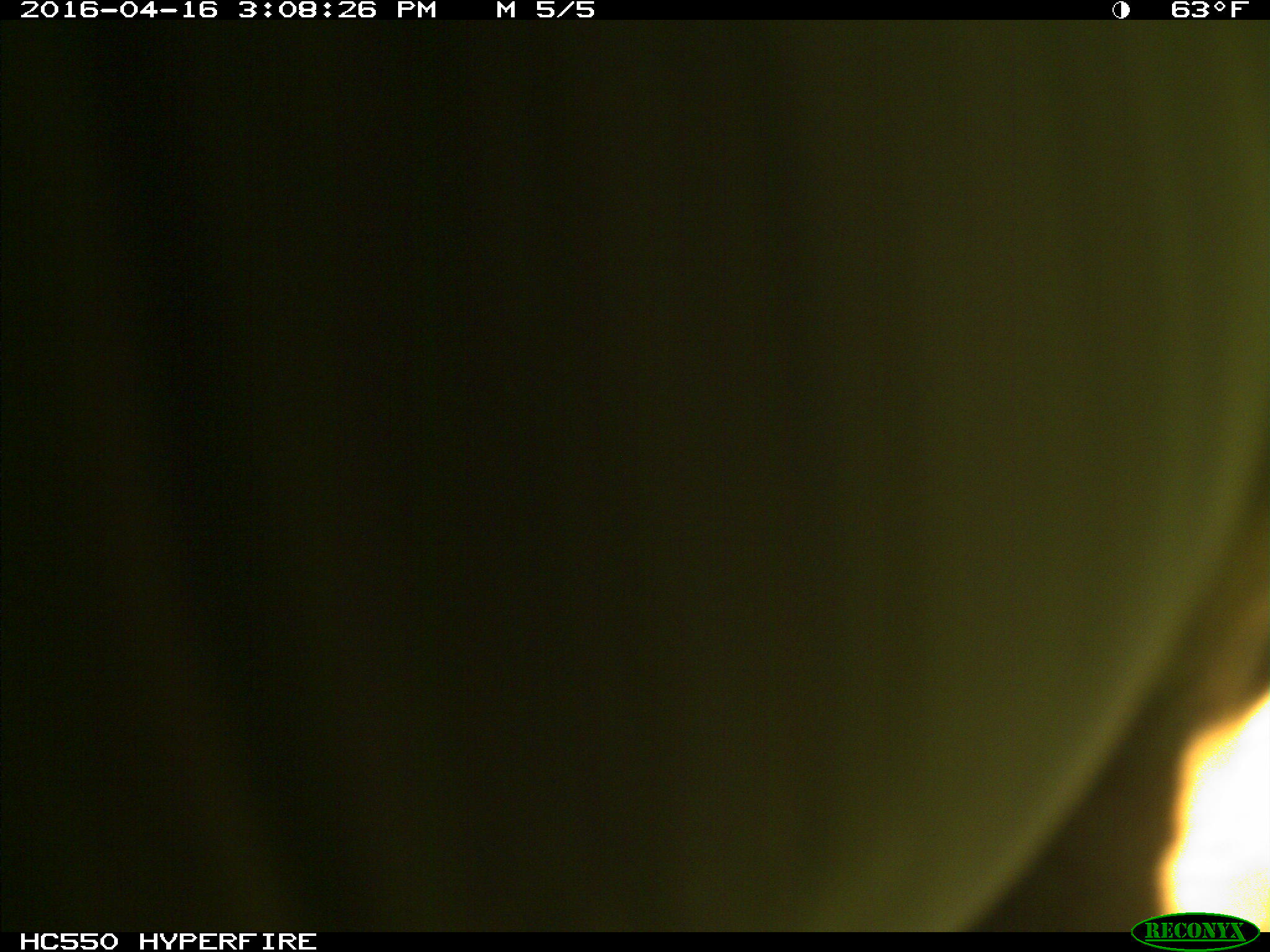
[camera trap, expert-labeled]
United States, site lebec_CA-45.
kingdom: Animalia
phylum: Chordata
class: Mammalia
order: Artiodactyla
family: Bovidae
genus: Bos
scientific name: Bos taurus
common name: domestic cow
Bos taurus (domestic cow).